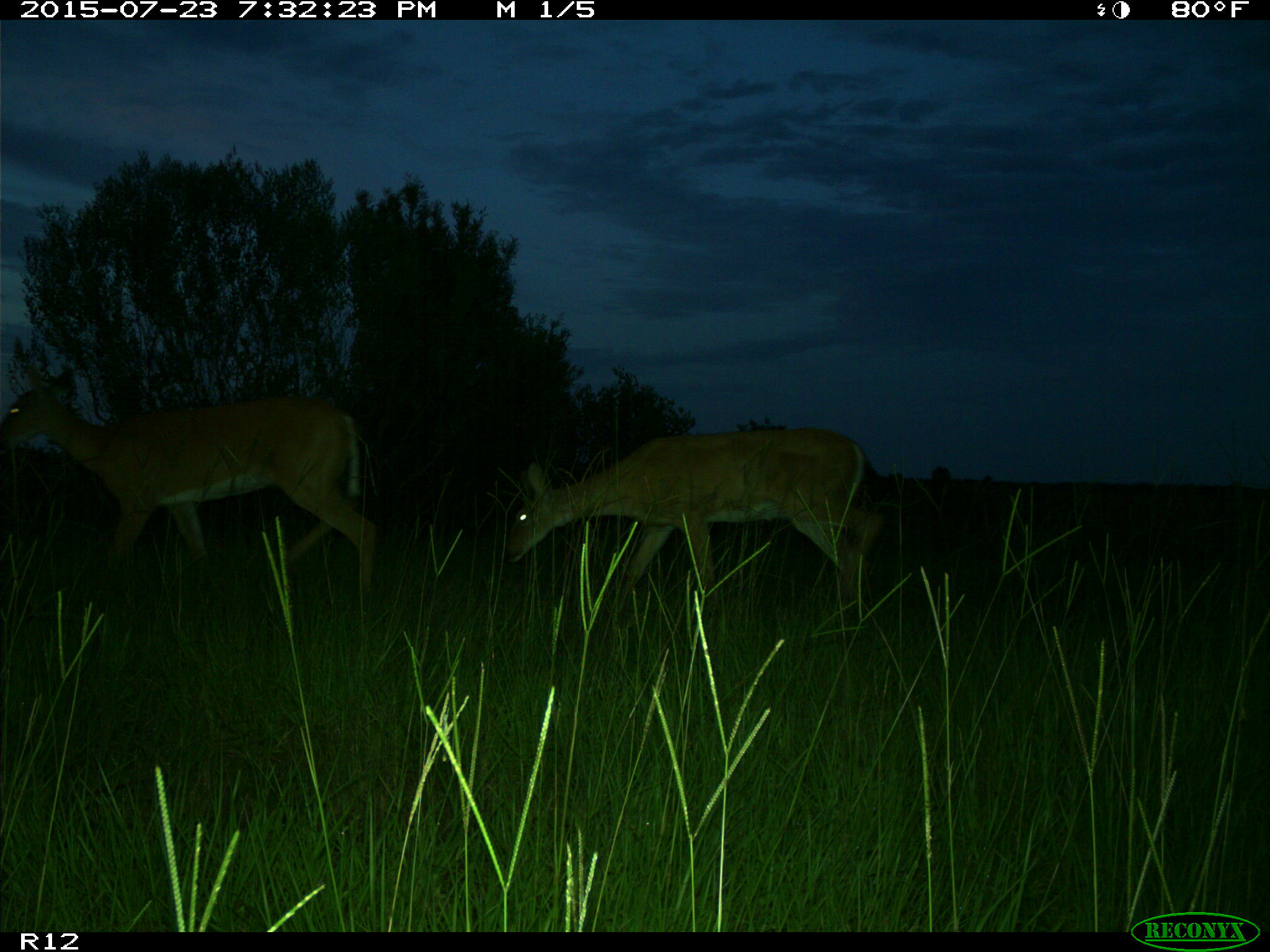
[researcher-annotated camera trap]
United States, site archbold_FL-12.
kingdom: Animalia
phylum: Chordata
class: Mammalia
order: Artiodactyla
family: Cervidae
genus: Odocoileus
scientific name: Odocoileus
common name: deer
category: unidentified deer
Unidentified deer (deer) (Odocoileus).